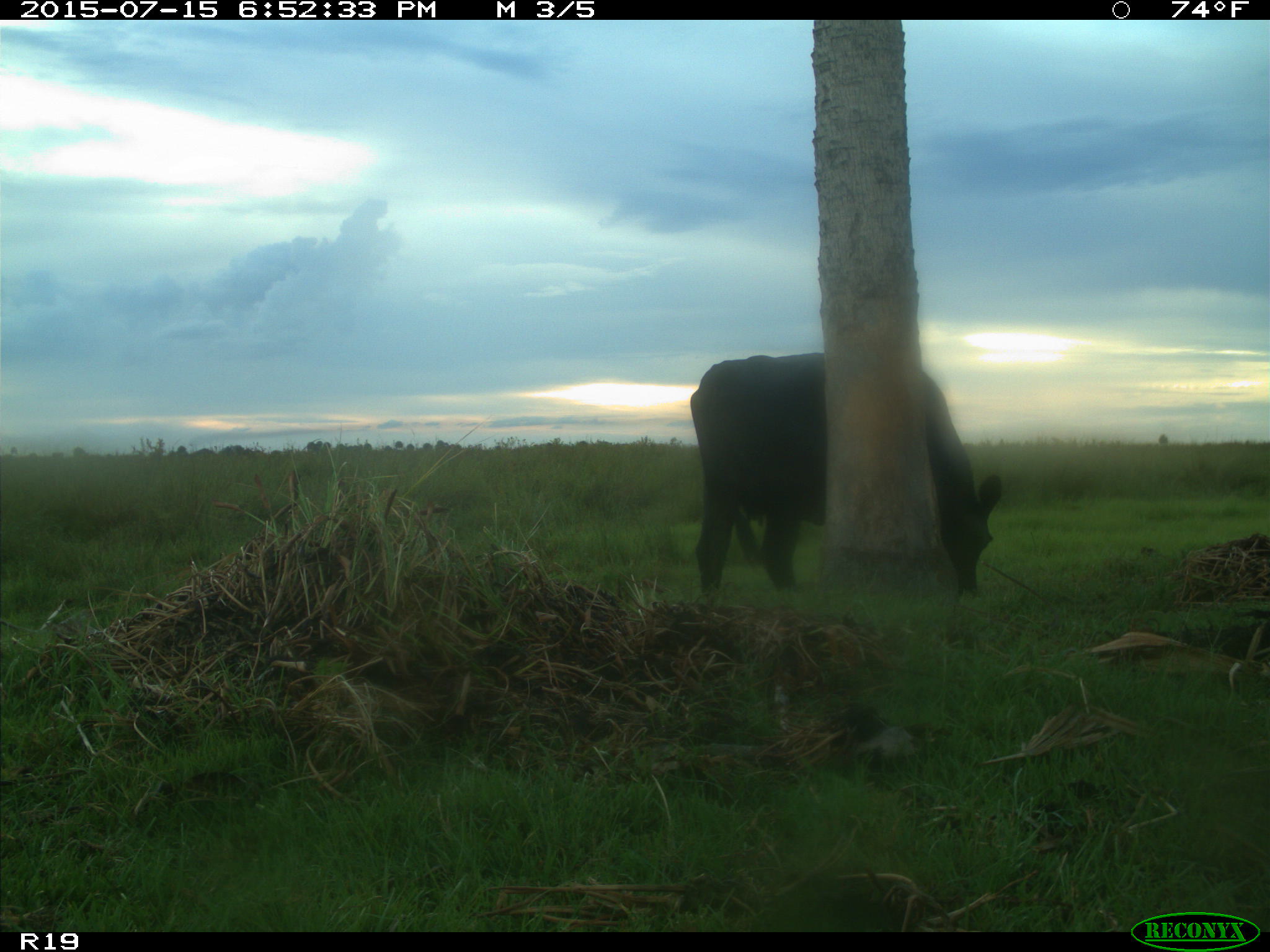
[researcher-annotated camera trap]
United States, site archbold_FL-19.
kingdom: Animalia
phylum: Chordata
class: Mammalia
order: Artiodactyla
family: Bovidae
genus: Bos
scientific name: Bos taurus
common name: domestic cow